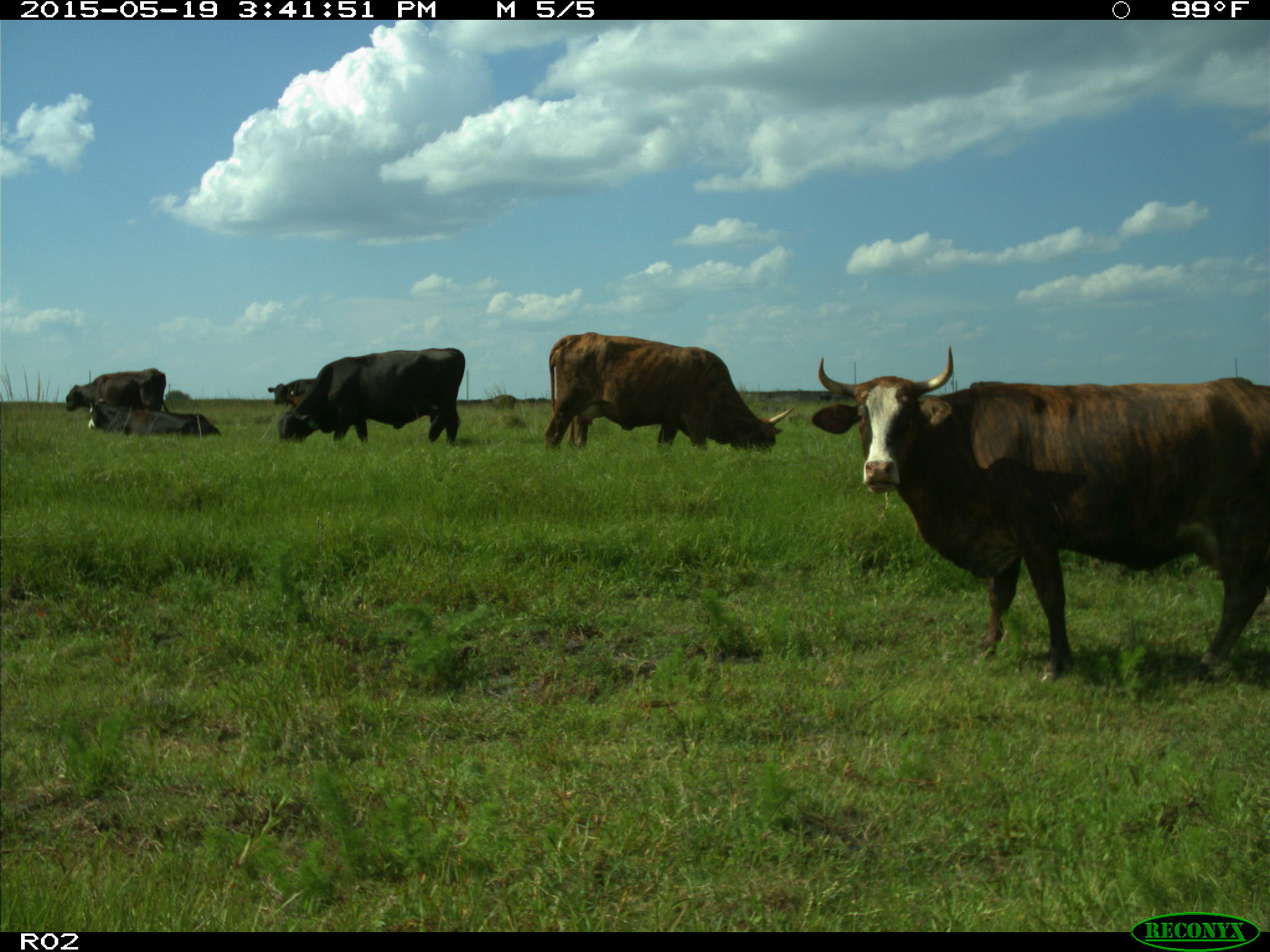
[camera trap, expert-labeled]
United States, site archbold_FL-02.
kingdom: Animalia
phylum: Chordata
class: Mammalia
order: Artiodactyla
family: Bovidae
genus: Bos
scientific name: Bos taurus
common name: domestic cow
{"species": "Bos taurus (domestic cow)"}